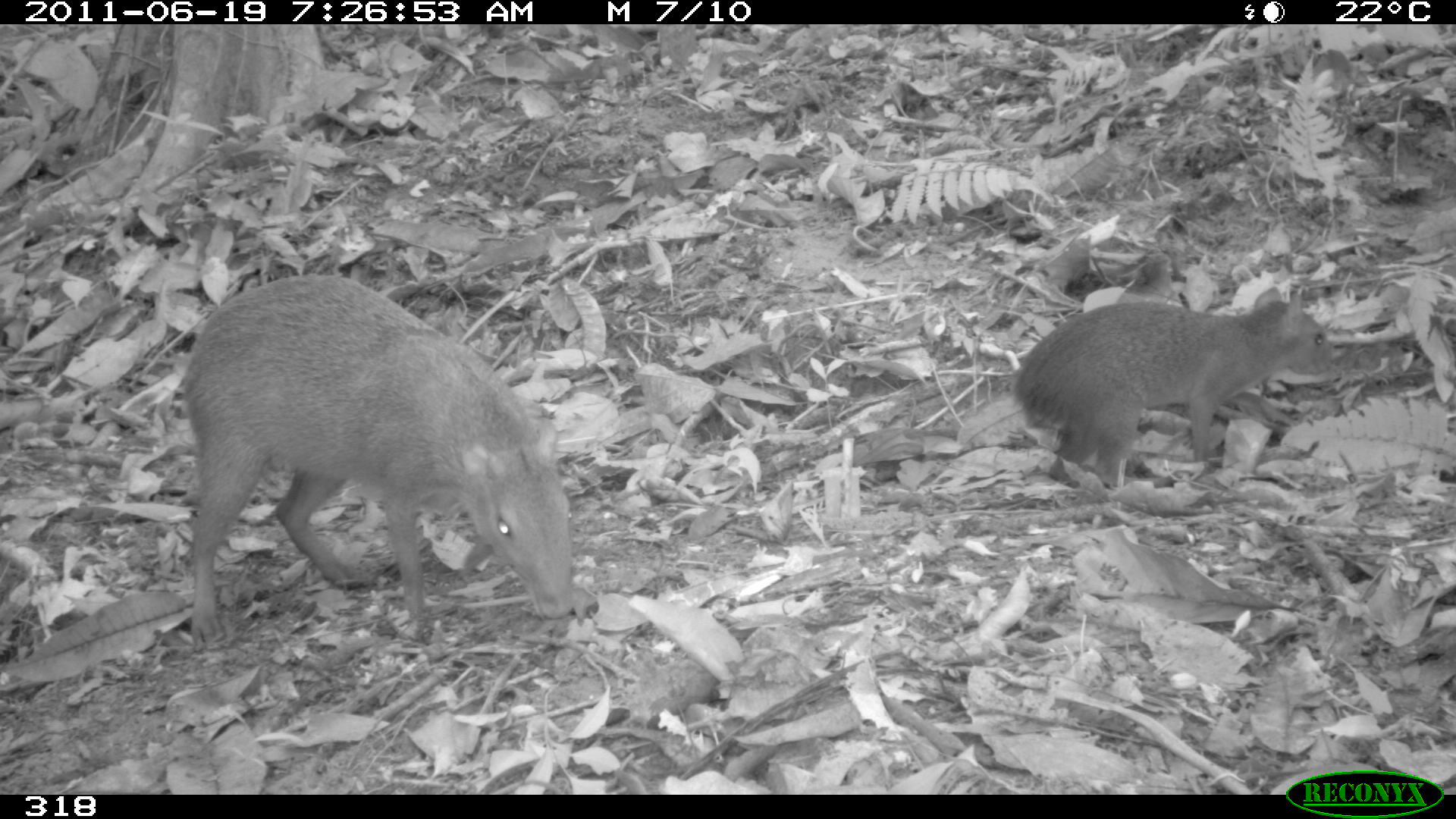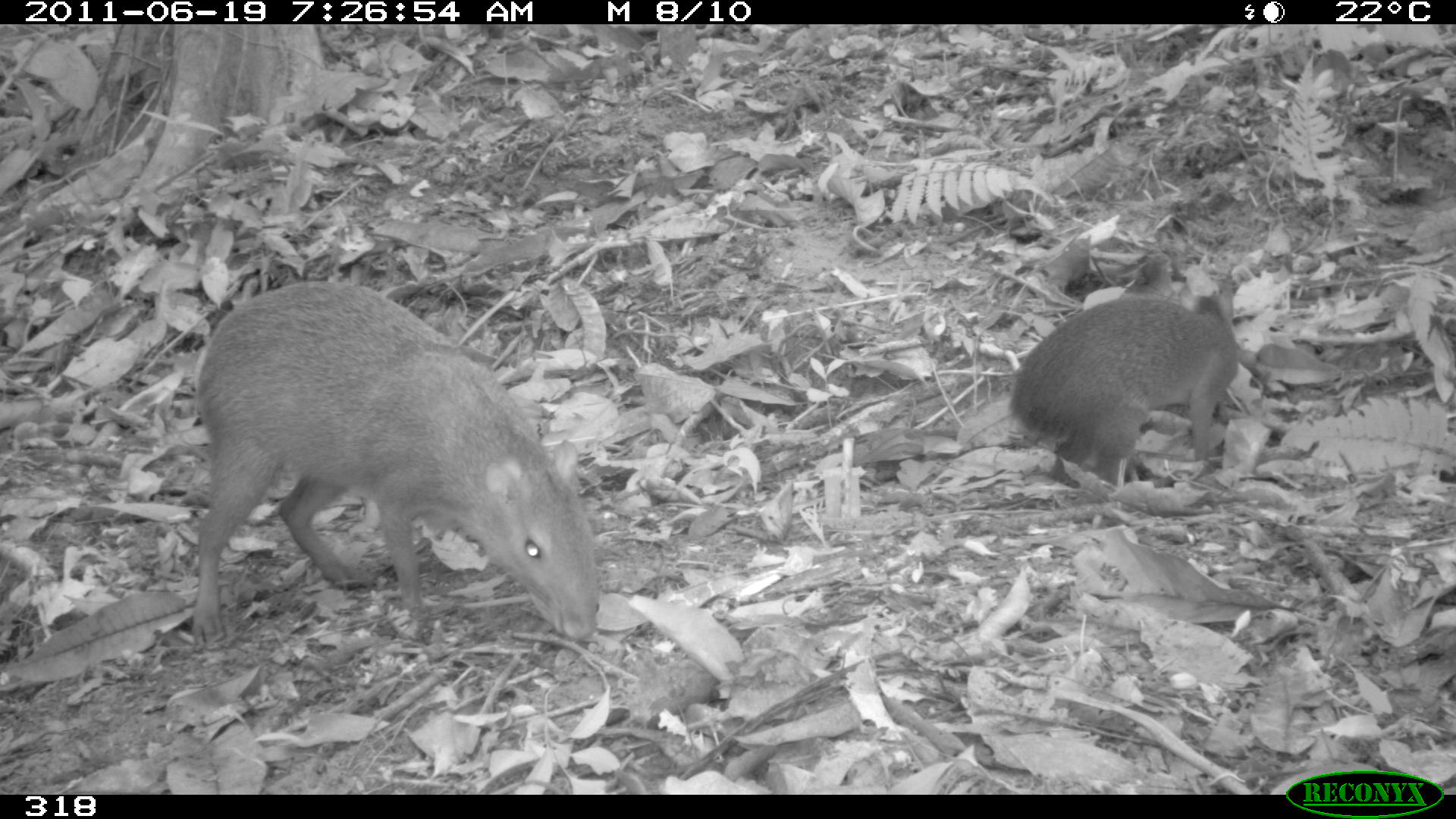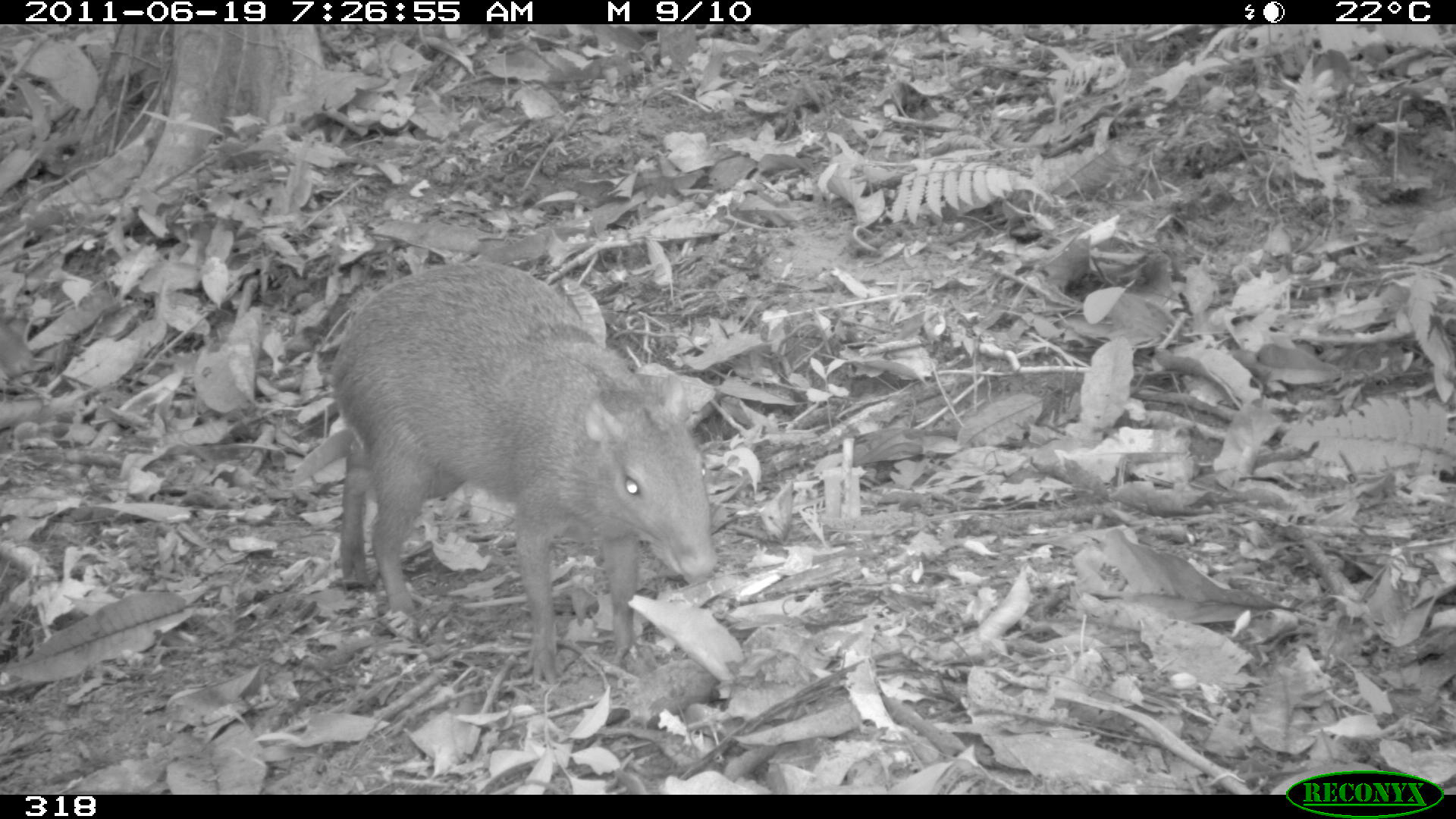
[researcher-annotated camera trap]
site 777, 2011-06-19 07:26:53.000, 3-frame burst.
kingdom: Animalia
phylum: Chordata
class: Mammalia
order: Rodentia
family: Dasyproctidae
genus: Dasyprocta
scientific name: Dasyprocta punctata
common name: central american agouti